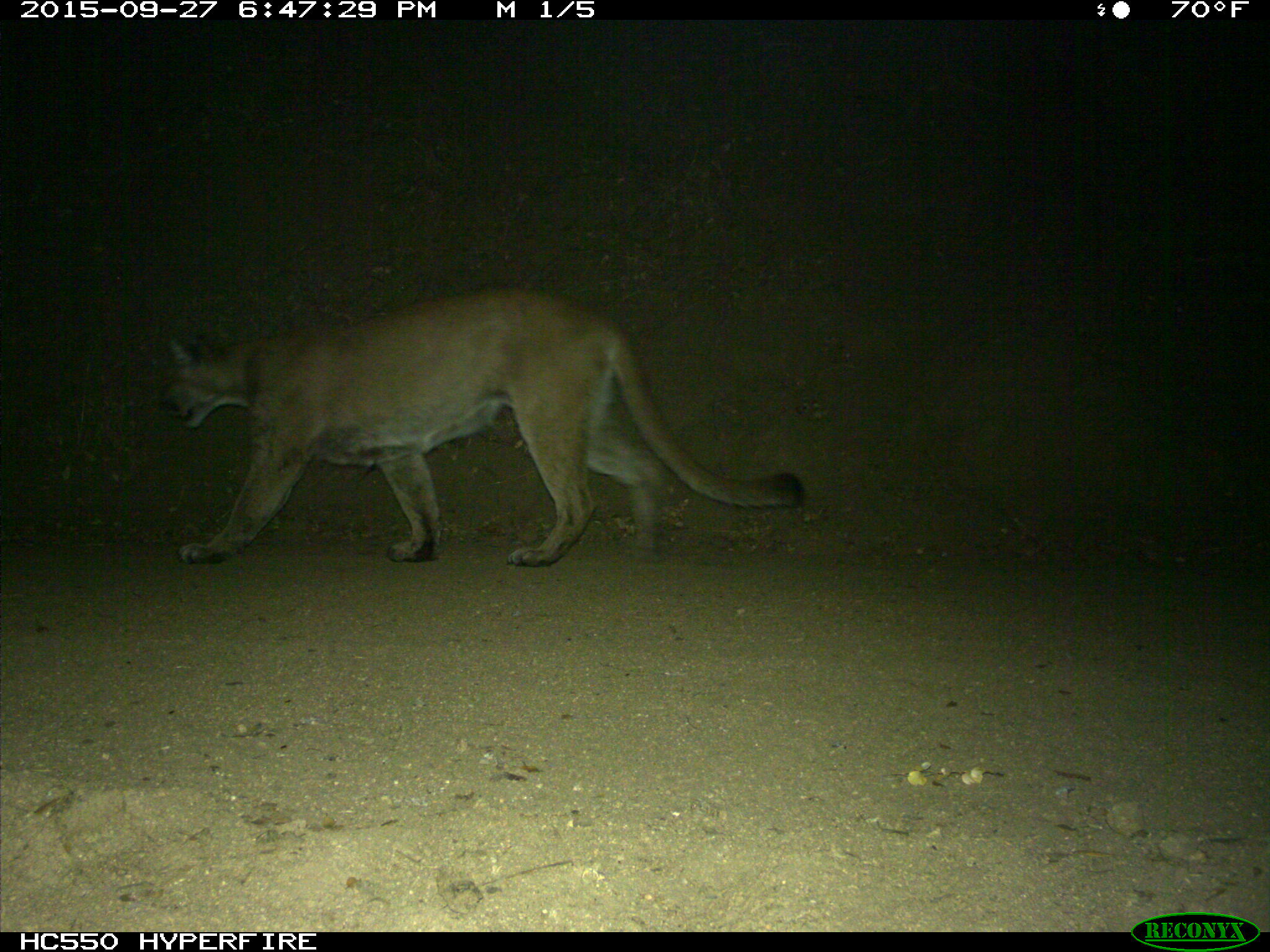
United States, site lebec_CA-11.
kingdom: Animalia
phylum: Chordata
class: Mammalia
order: Carnivora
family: Felidae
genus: Puma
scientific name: Puma concolor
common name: mountain lion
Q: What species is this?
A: Puma concolor (mountain lion).